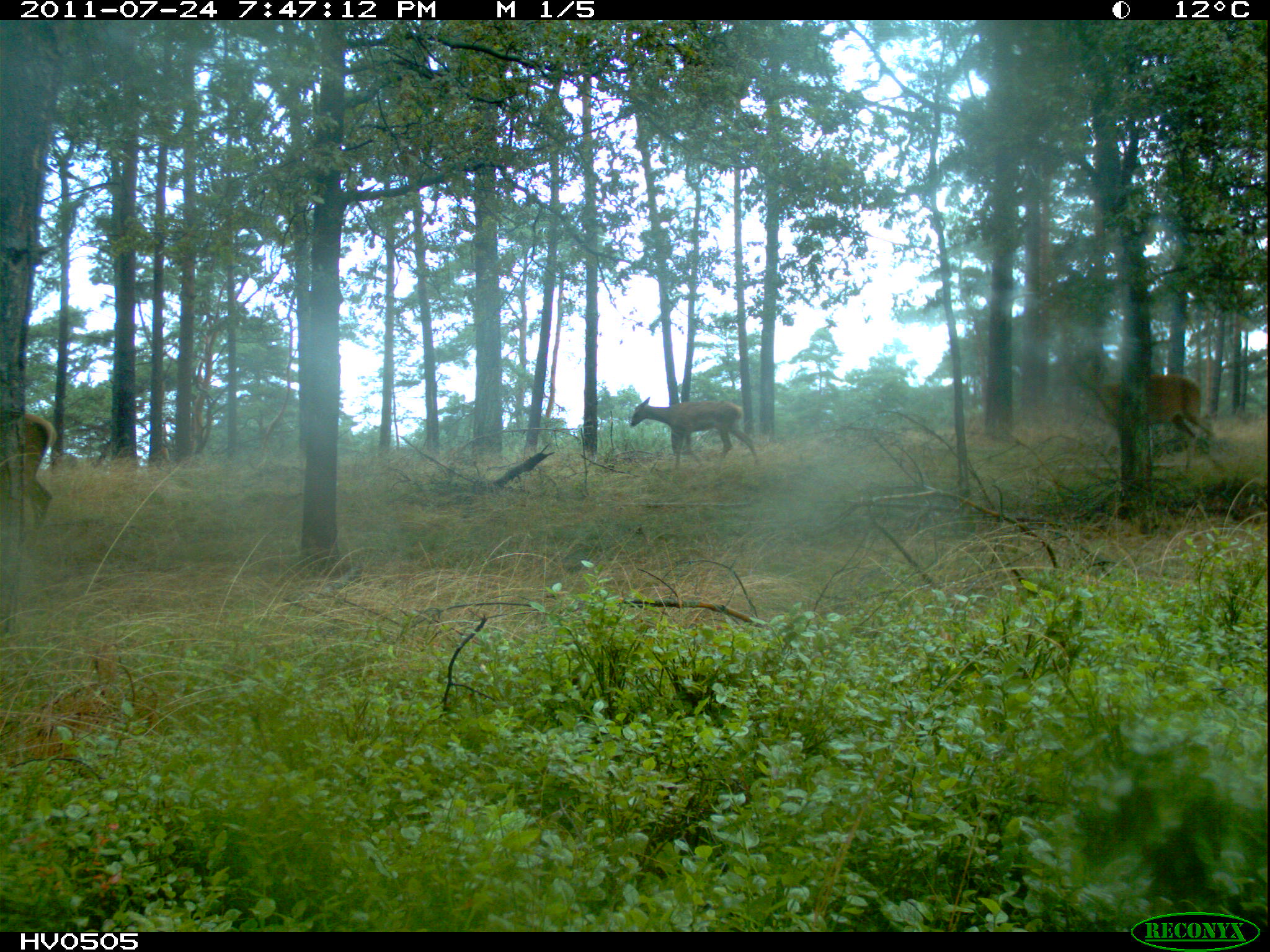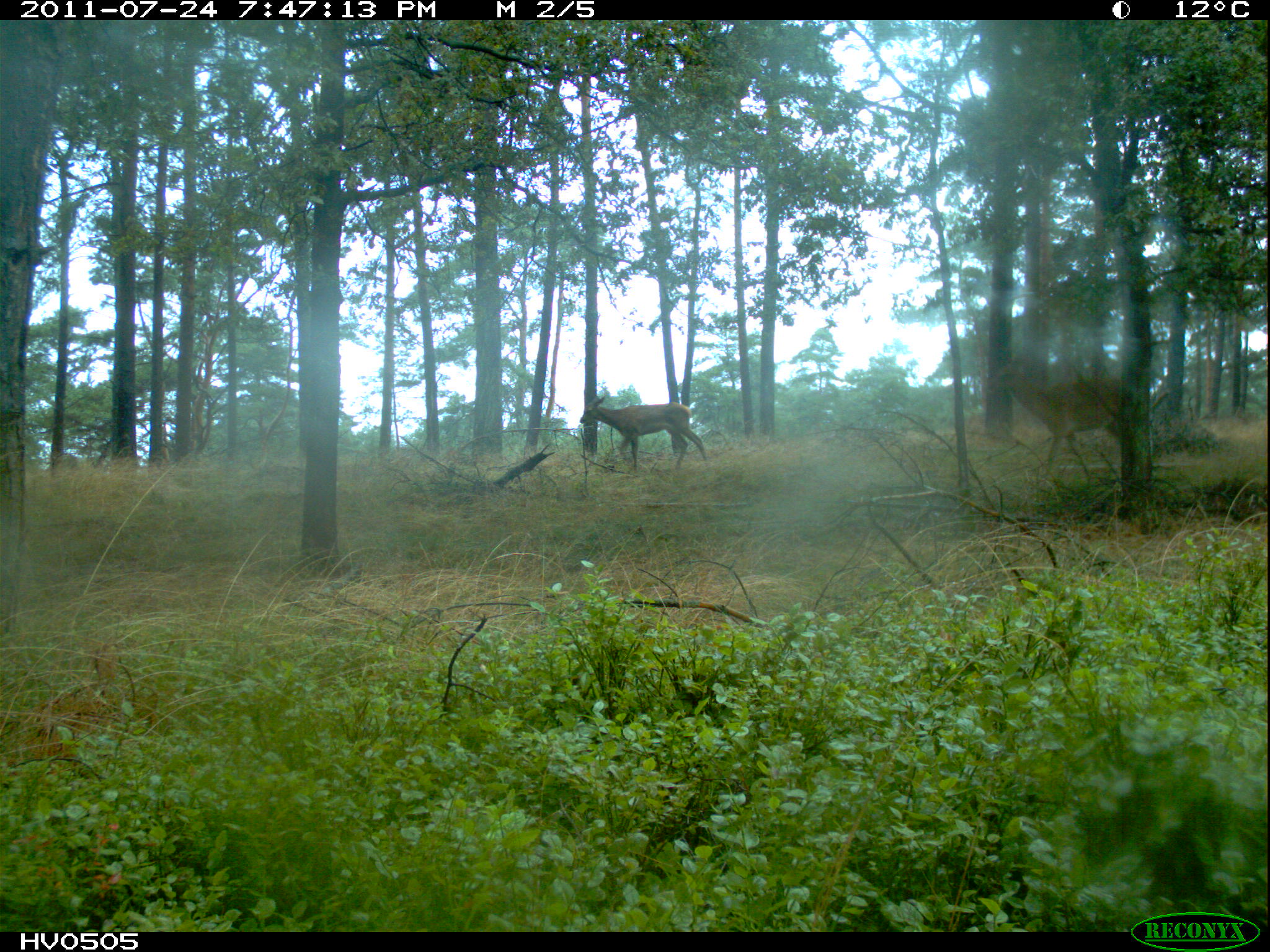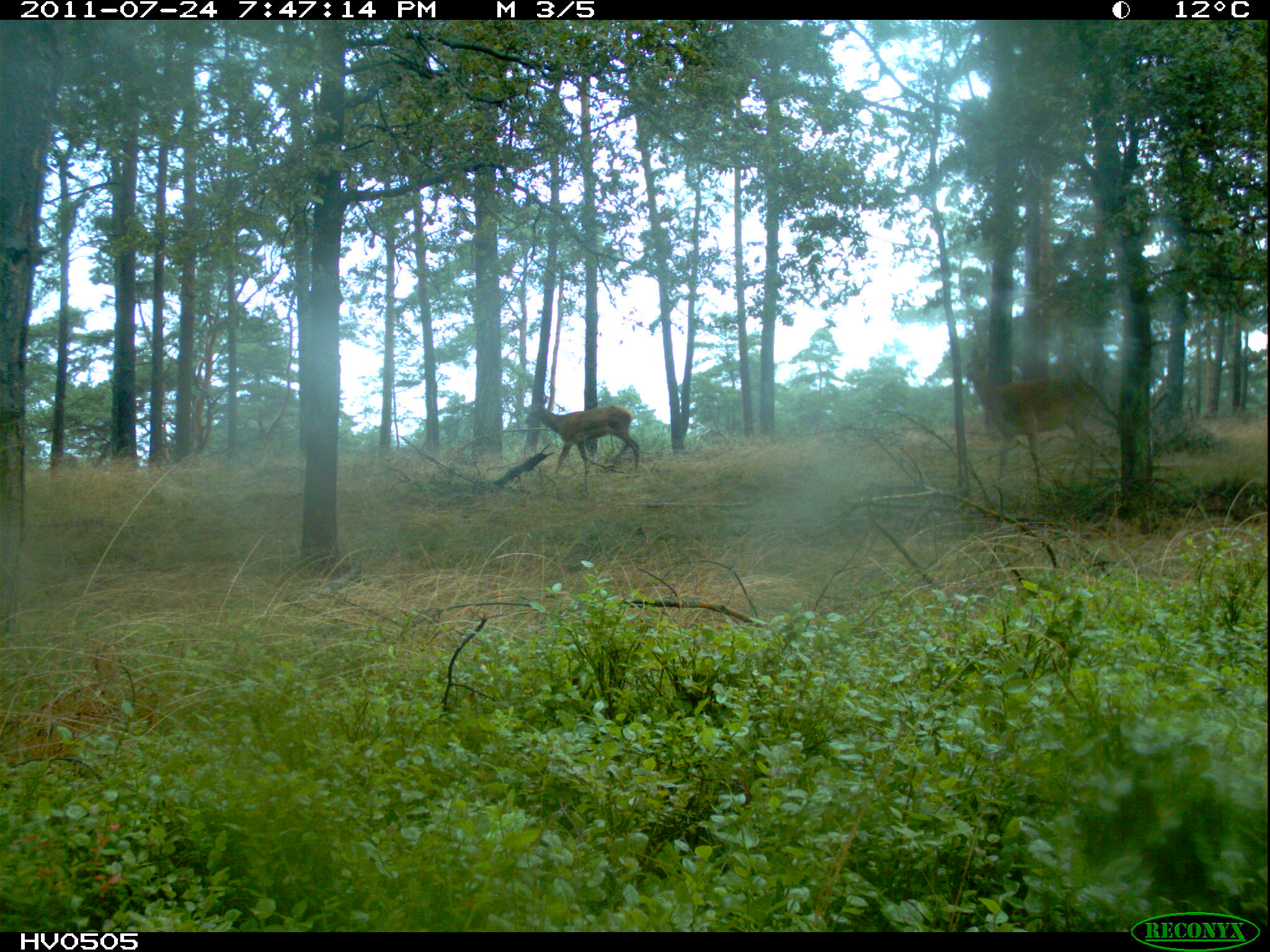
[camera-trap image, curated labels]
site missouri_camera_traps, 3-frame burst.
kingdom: Animalia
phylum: Chordata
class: Mammalia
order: Artiodactyla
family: Cervidae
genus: Cervus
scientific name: Cervus elaphus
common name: red deer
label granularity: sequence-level